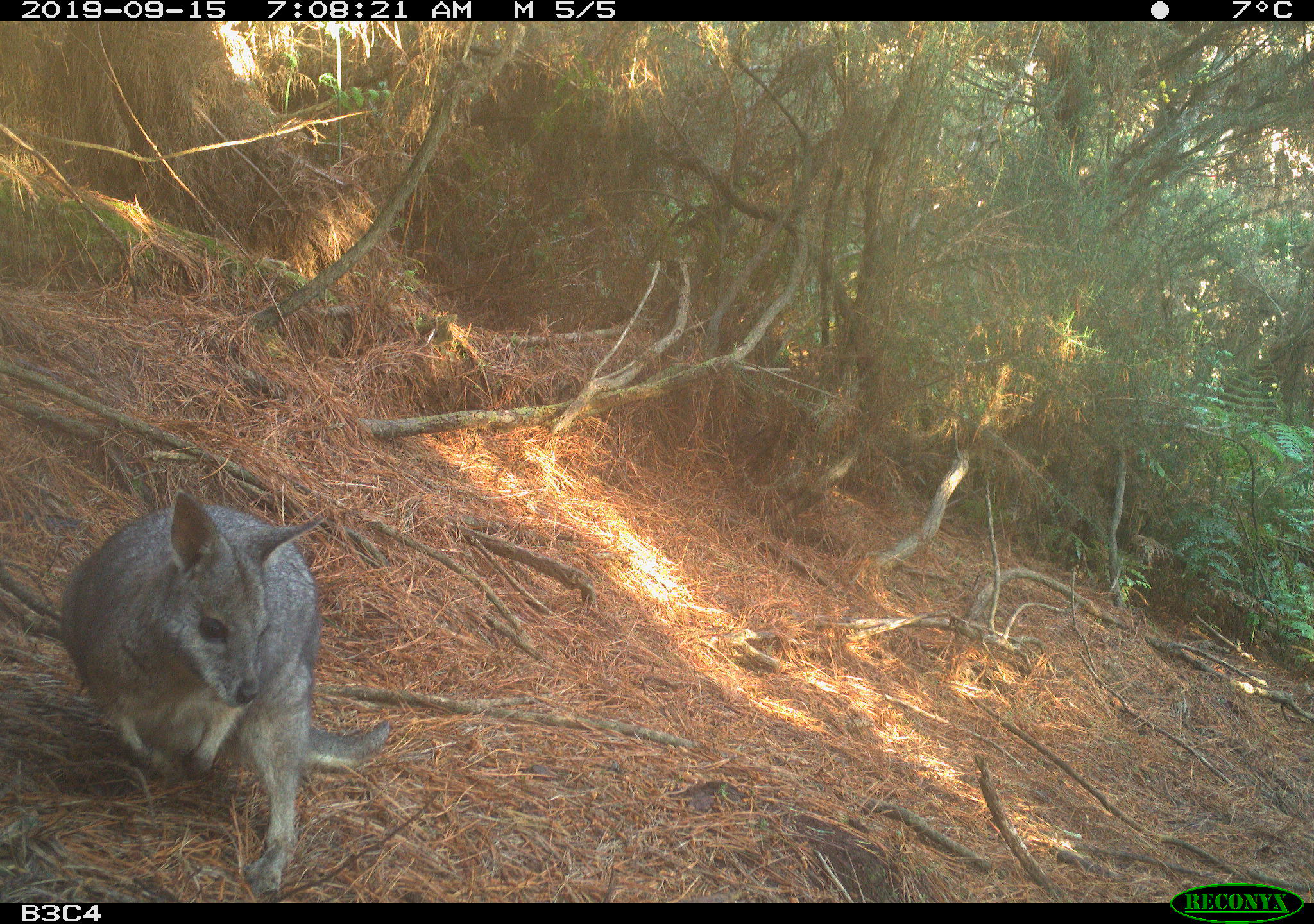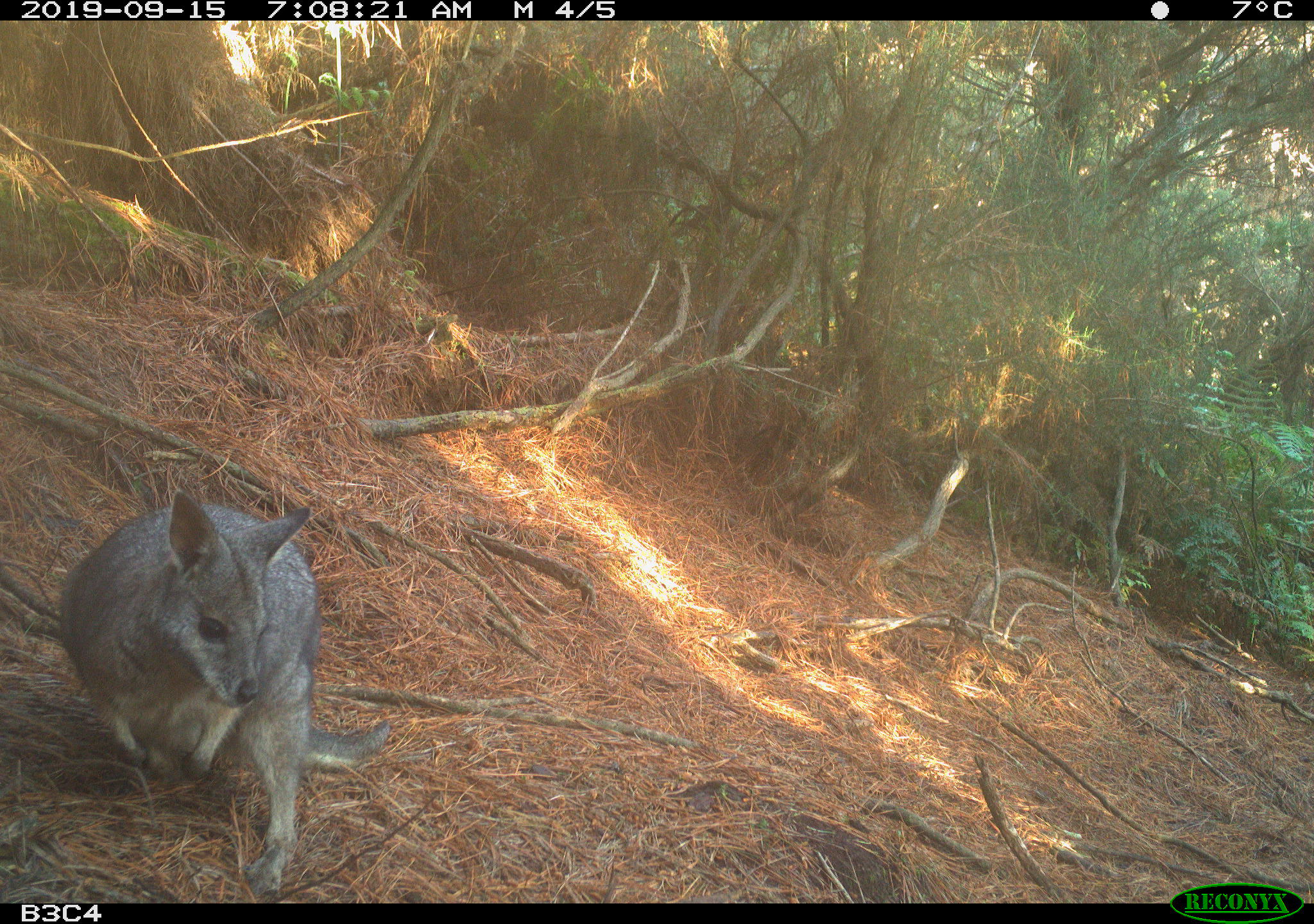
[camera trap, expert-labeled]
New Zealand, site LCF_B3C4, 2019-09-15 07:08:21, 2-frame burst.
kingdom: Animalia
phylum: Chordata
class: Mammalia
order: Diprotodontia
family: Macropodidae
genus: Notamacropus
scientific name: Notamacropus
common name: wallaby